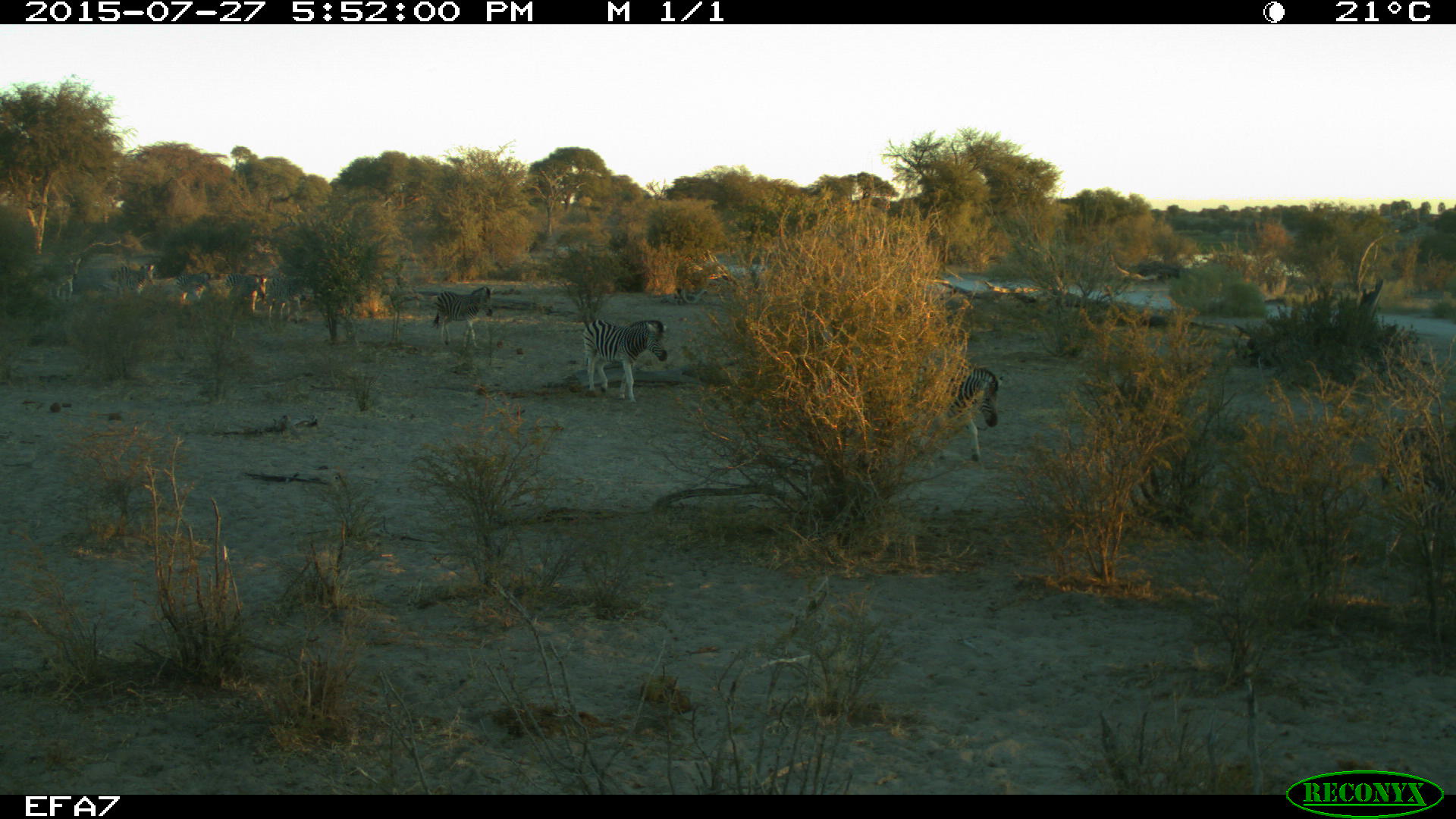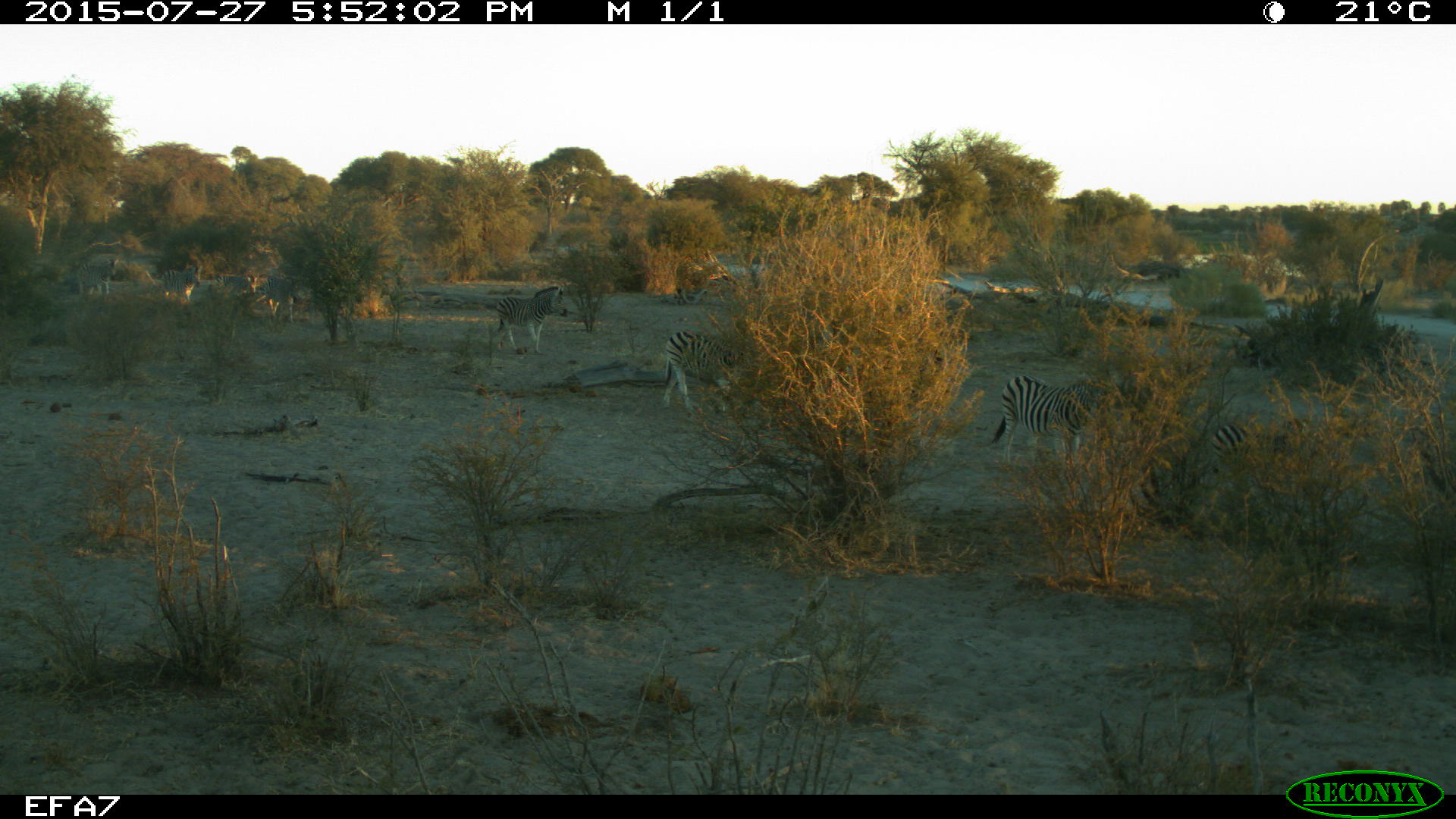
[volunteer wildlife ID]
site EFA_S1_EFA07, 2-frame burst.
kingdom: Animalia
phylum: Chordata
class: Mammalia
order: Perissodactyla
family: Equidae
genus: Equus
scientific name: Equus quagga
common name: plains zebra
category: zebraplains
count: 9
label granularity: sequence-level